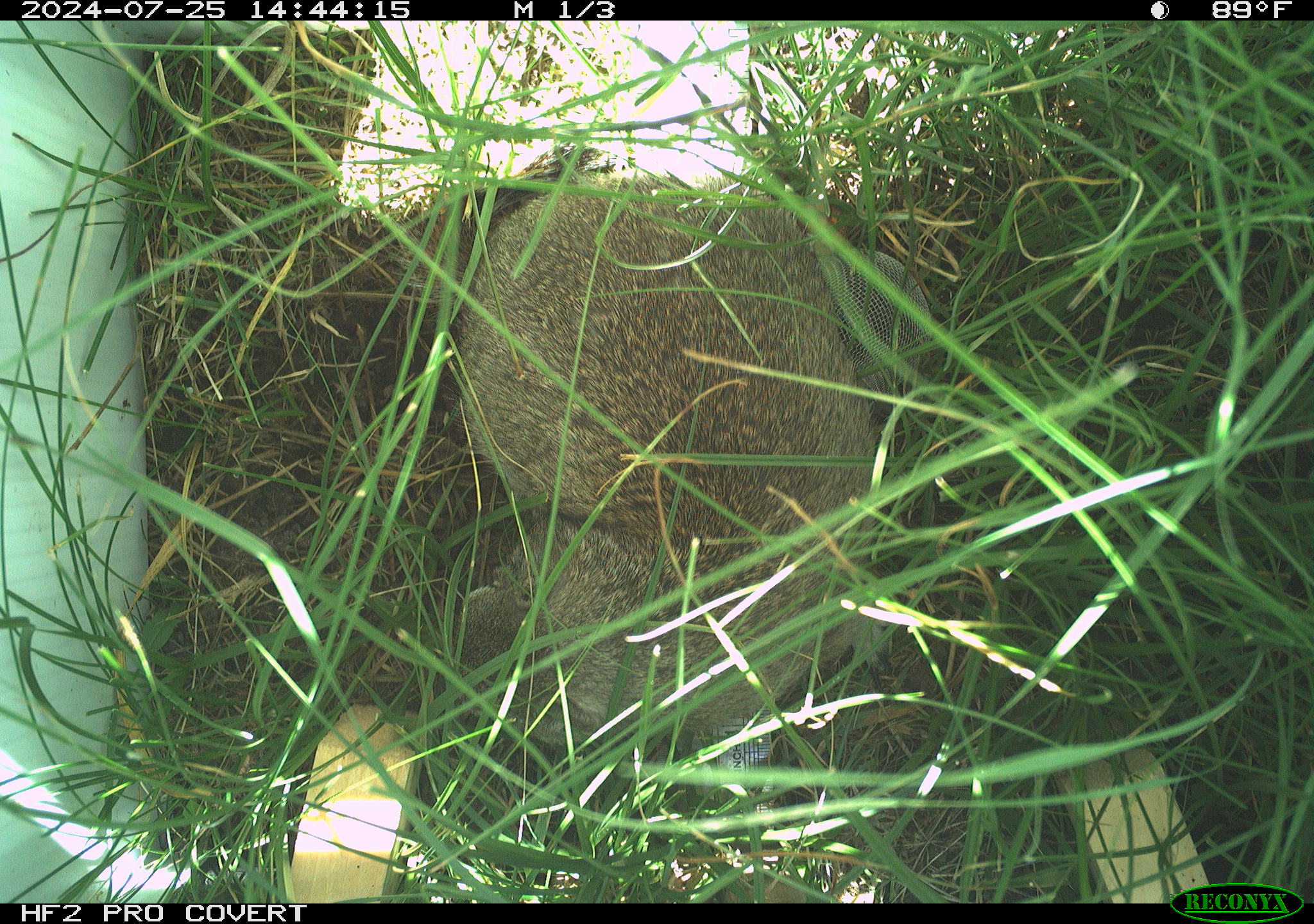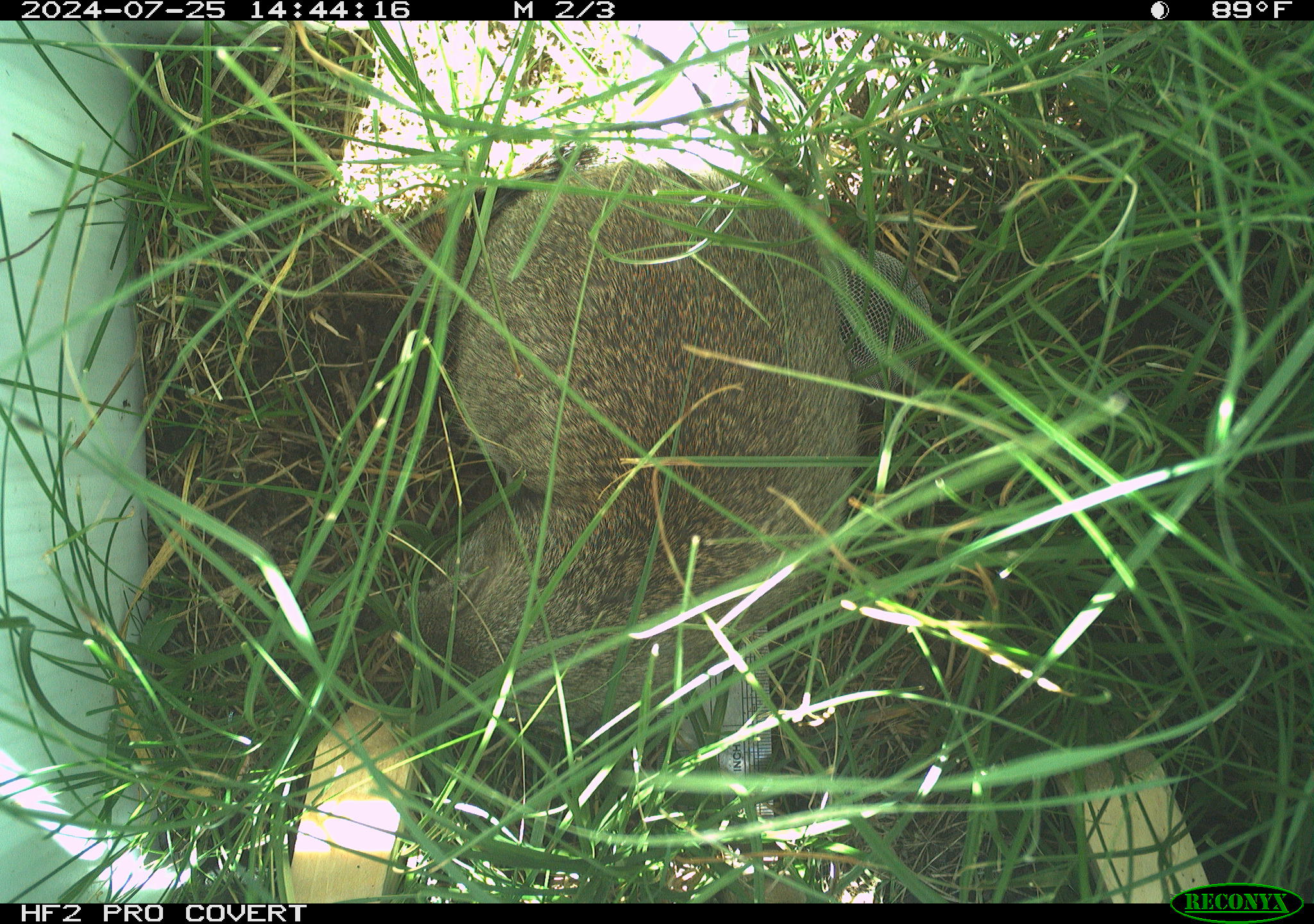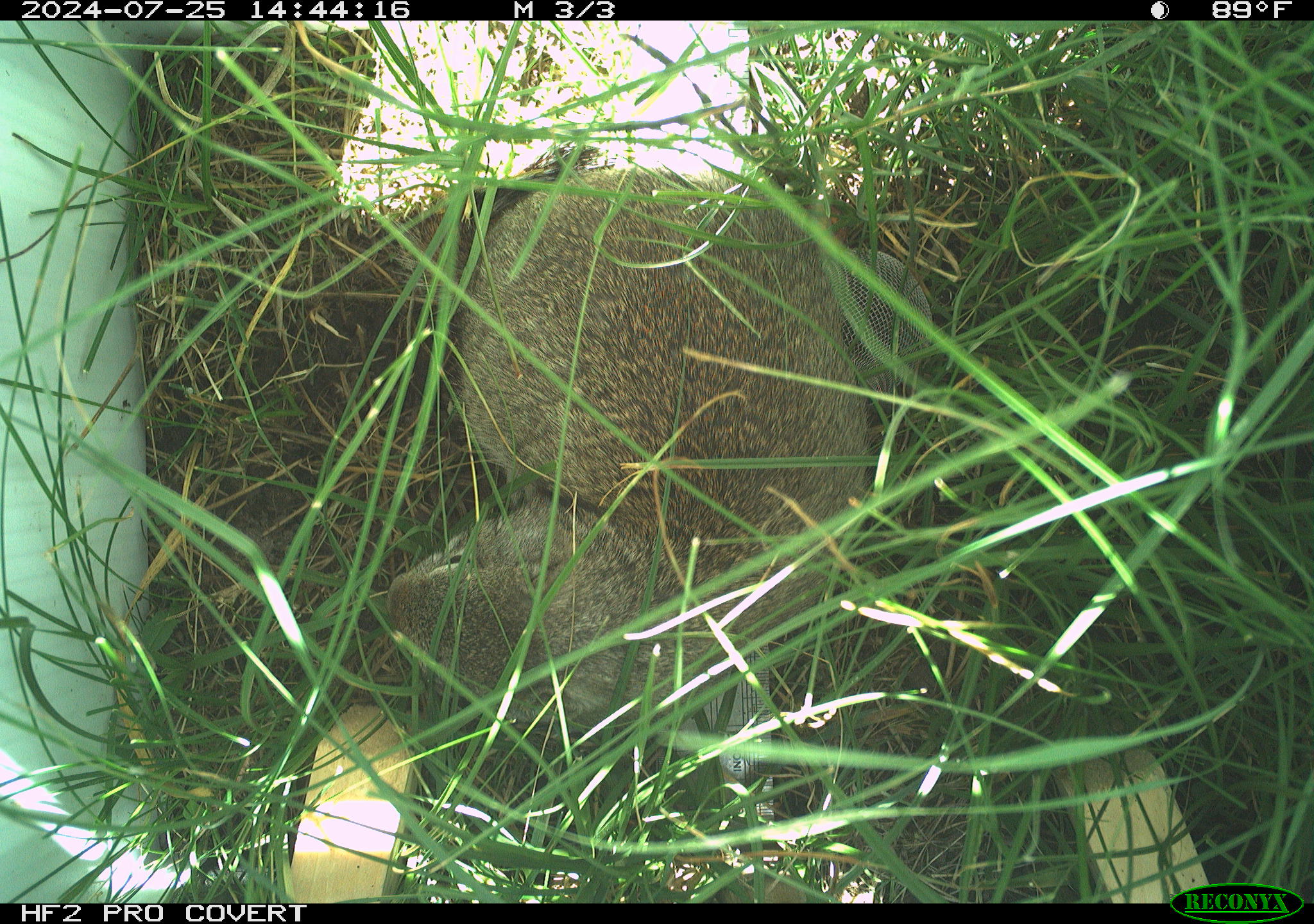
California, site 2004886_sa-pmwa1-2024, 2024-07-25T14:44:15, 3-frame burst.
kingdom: Animalia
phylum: Chordata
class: Mammalia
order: Rodentia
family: Sciuridae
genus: Urocitellus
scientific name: Urocitellus beldingi beldingi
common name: belding's ground squirrel